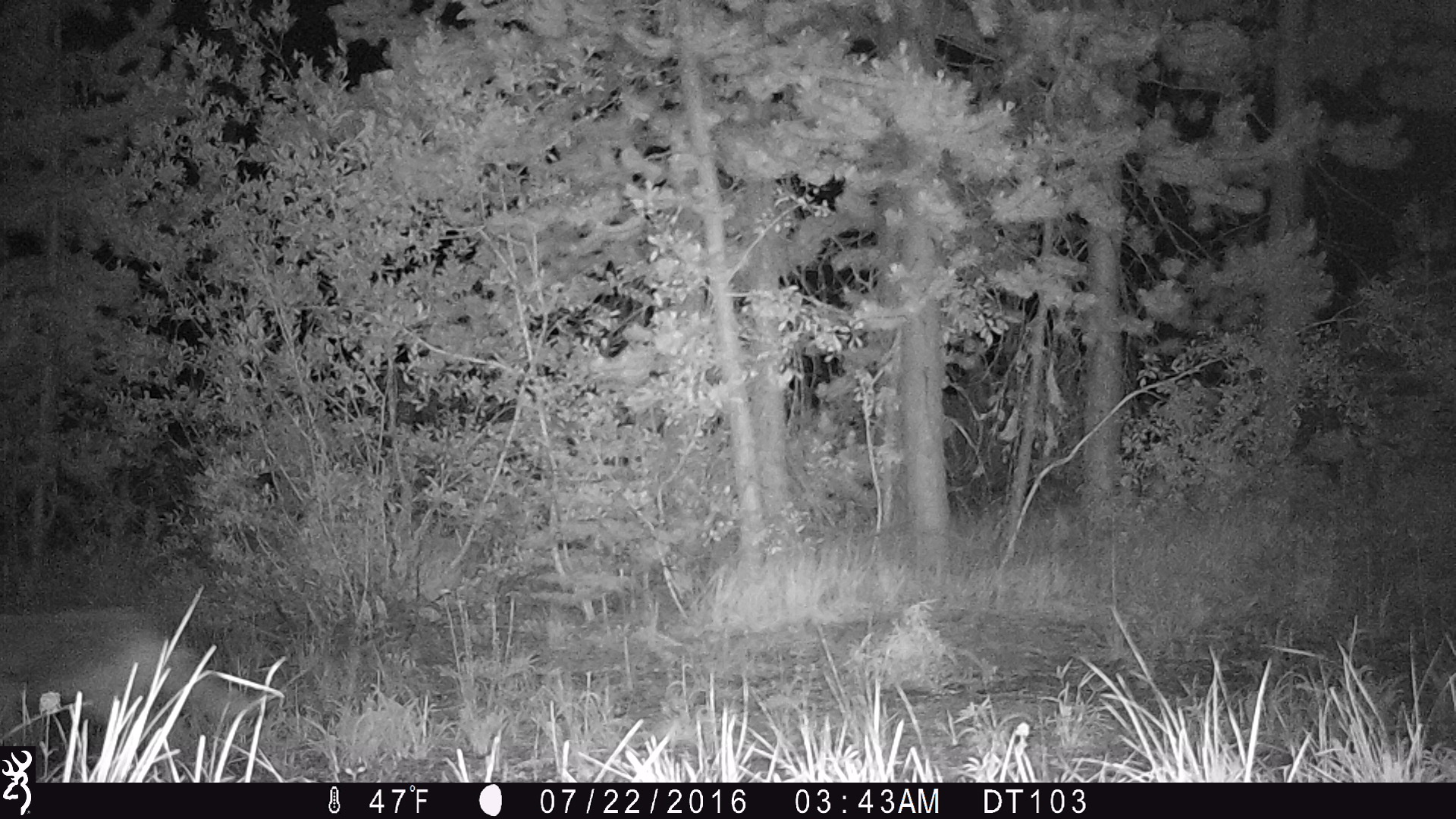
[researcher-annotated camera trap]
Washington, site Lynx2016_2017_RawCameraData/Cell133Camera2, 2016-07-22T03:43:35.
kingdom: Animalia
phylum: Chordata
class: Mammalia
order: Carnivora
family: Canidae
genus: Canis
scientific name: Canis latrans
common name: coyote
Canis latrans (coyote). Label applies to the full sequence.